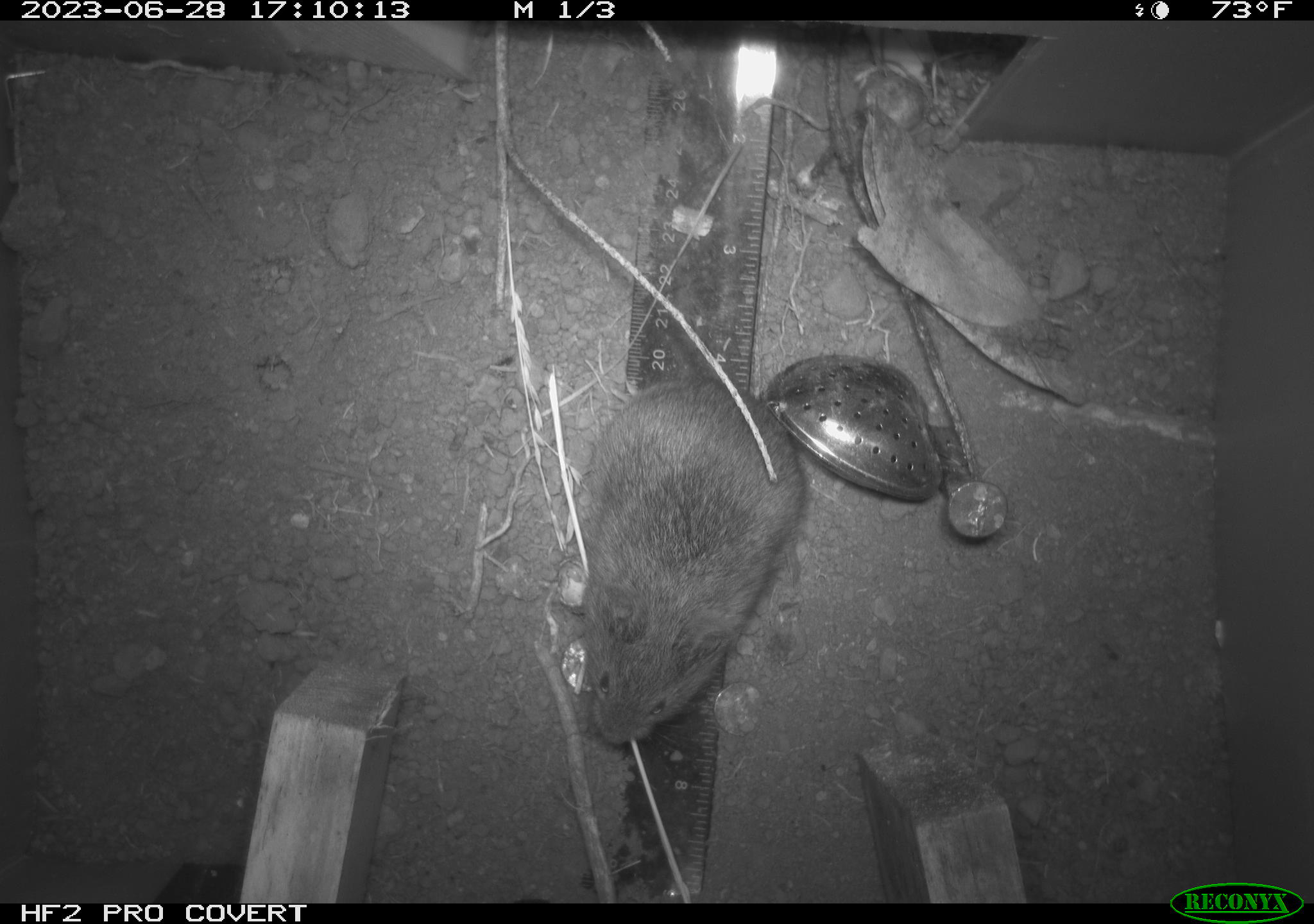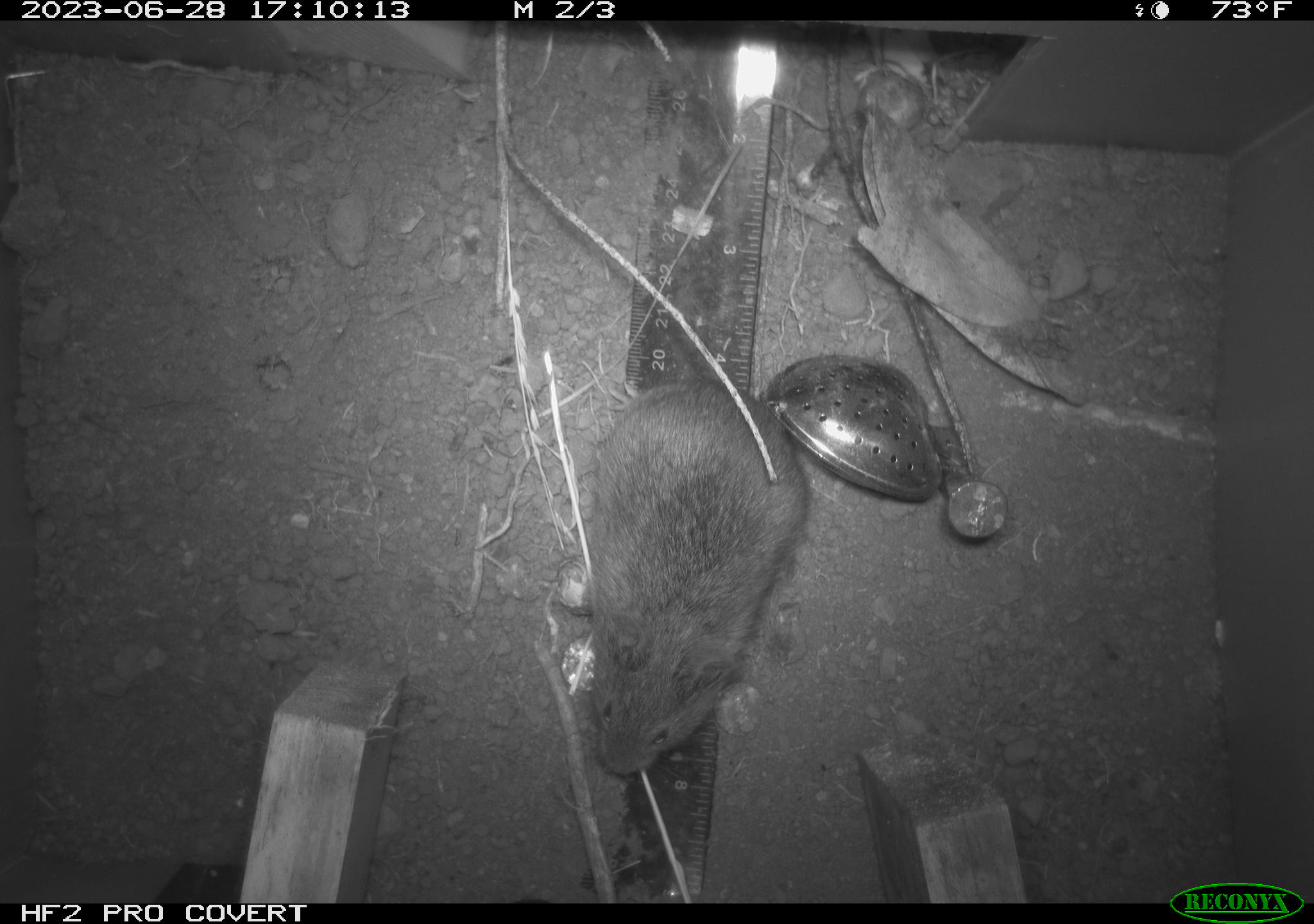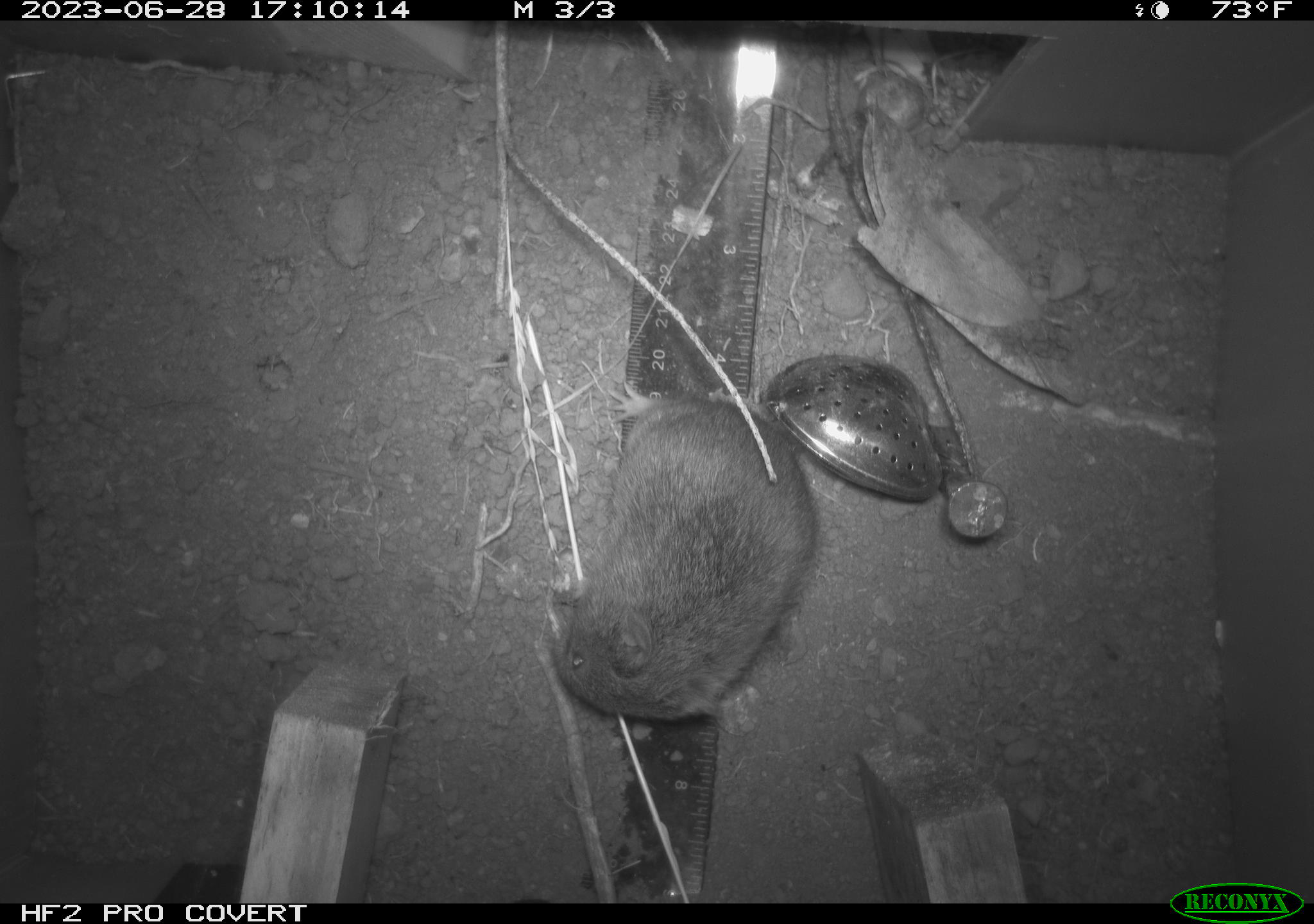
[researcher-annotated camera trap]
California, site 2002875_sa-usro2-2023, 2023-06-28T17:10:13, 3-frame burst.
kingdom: Animalia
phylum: Chordata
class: Mammalia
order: Rodentia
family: Cricetidae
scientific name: Arvicolinae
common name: voles, lemmings, and muskrats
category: arvicolinae subfamily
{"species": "arvicolinae subfamily (voles, lemmings, and muskrats) (Arvicolinae)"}